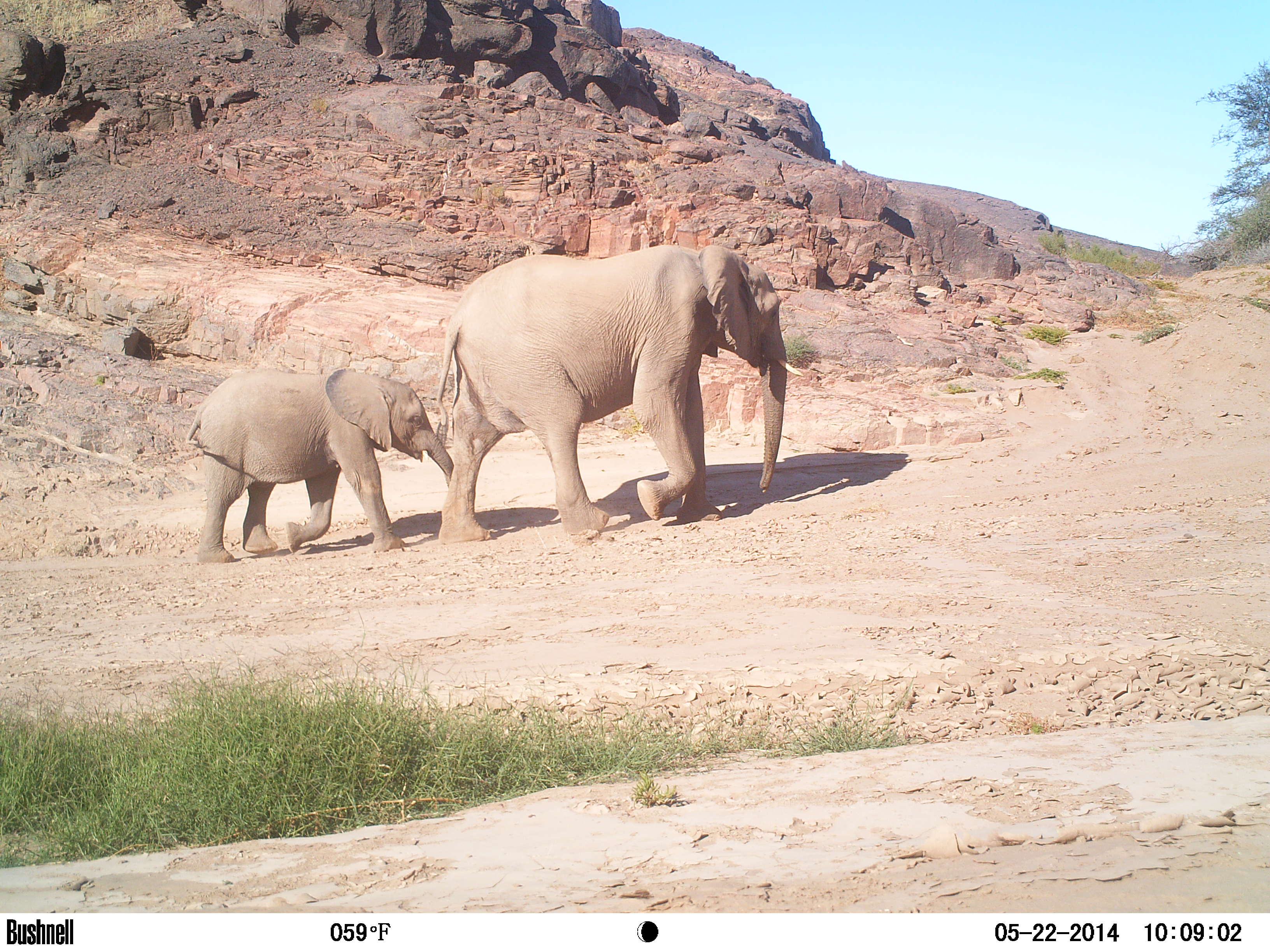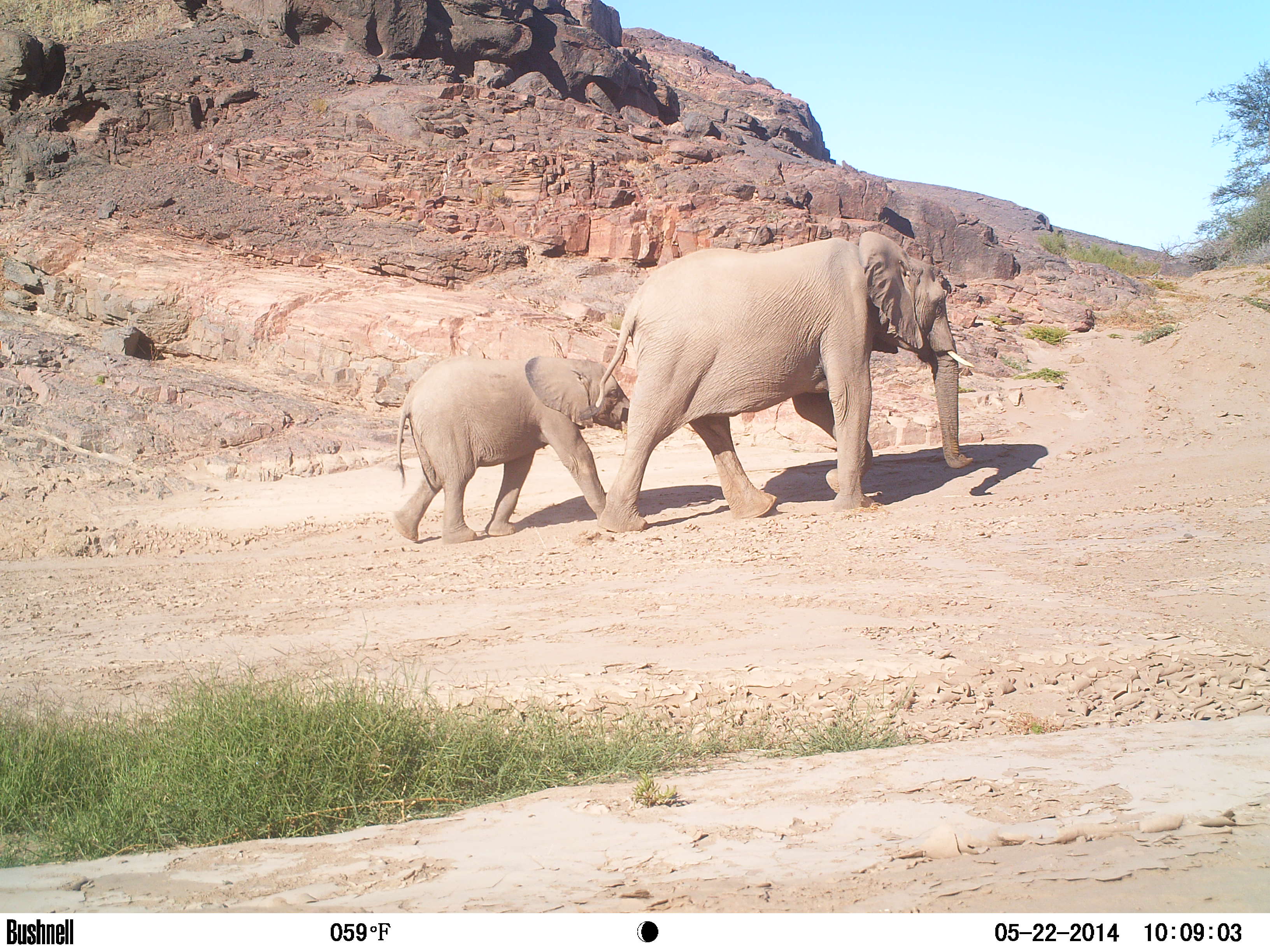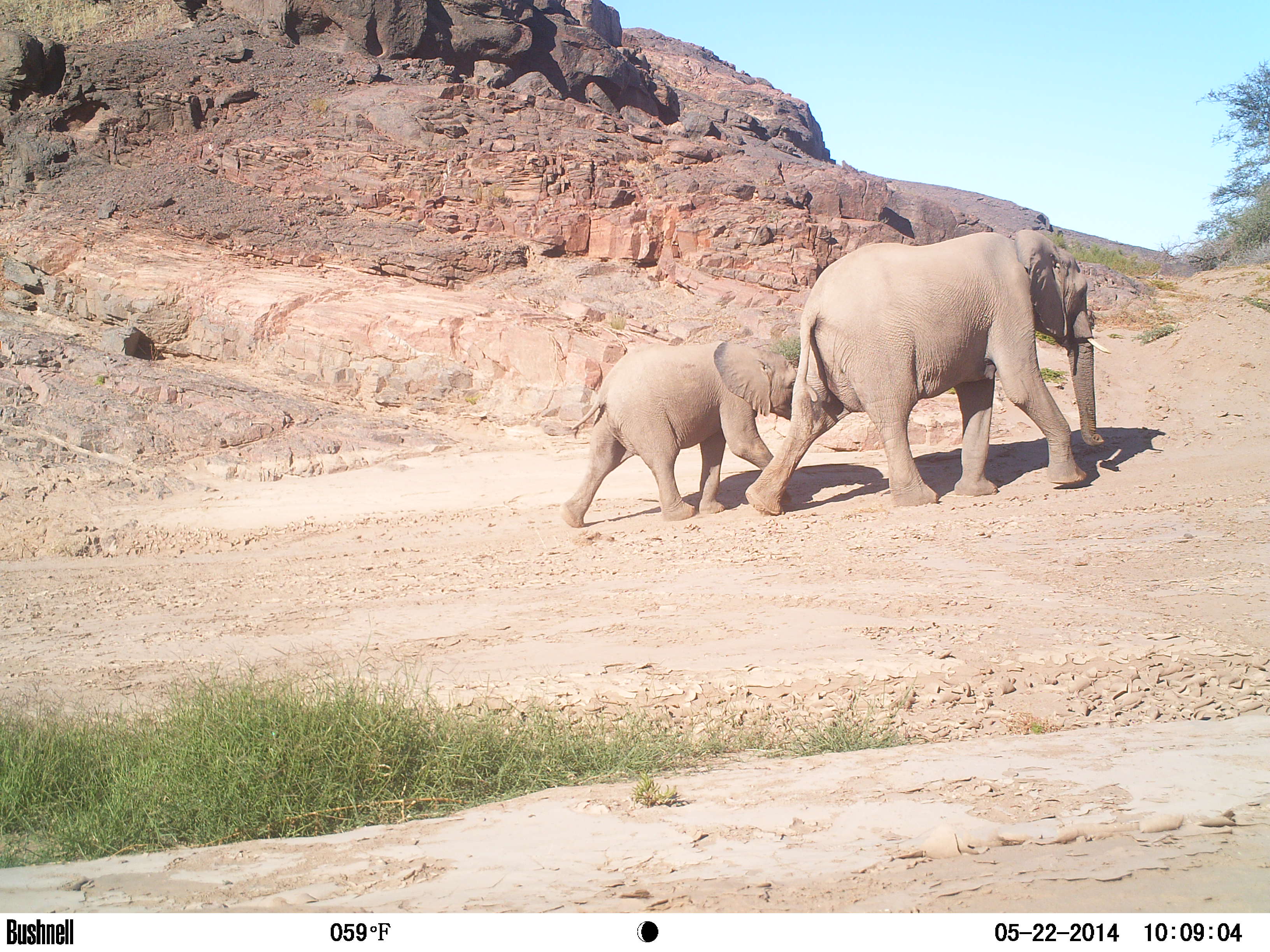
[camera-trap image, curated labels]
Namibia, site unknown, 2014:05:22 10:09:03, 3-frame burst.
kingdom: Animalia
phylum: Chordata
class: Mammalia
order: Proboscidea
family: Elephantidae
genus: Loxodonta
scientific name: Loxodonta africana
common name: african elephant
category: loxodanta africana